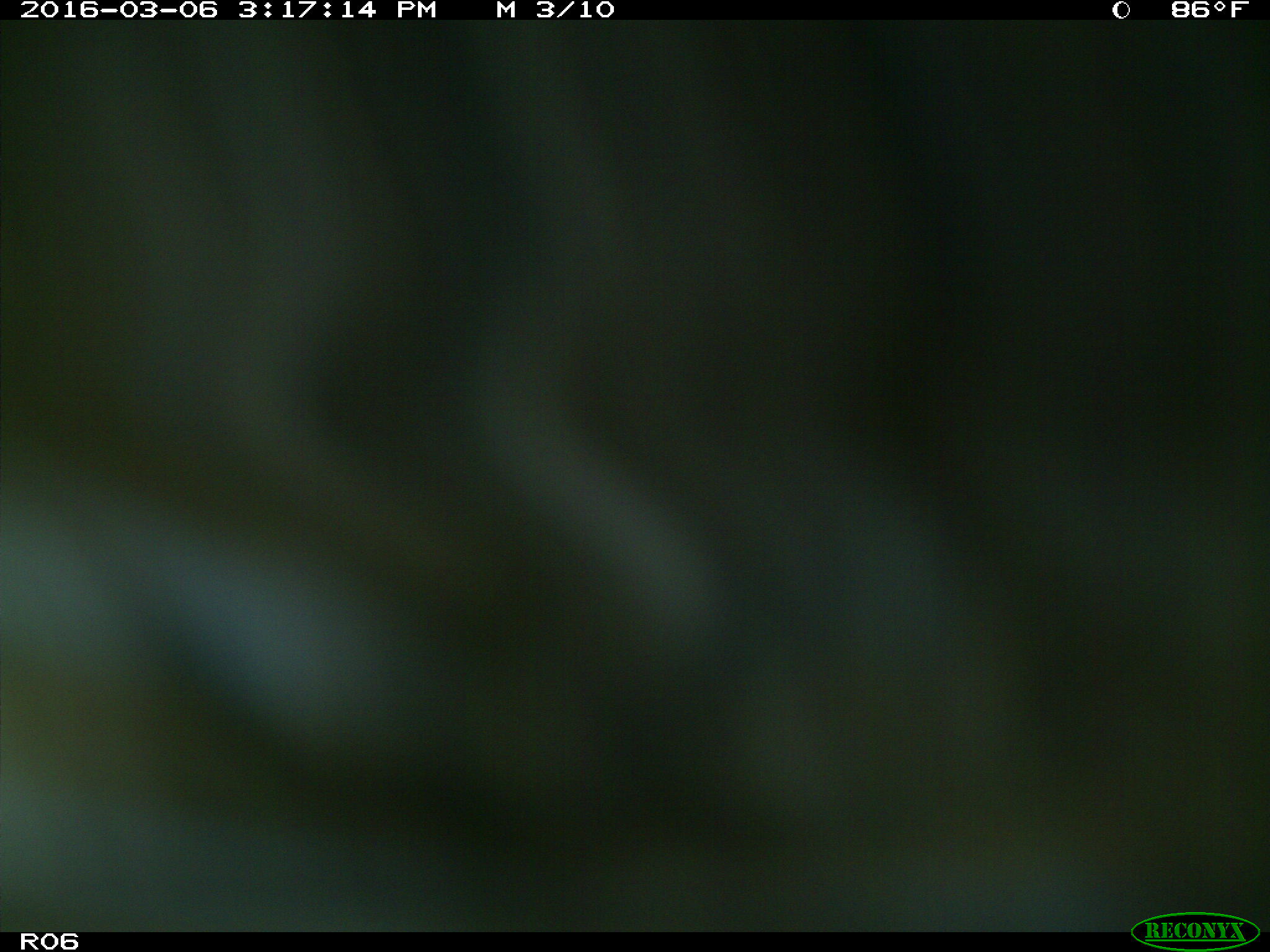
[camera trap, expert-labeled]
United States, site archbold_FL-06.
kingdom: Animalia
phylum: Chordata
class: Mammalia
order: Artiodactyla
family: Bovidae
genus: Bos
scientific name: Bos taurus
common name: domestic cow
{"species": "Bos taurus (domestic cow)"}